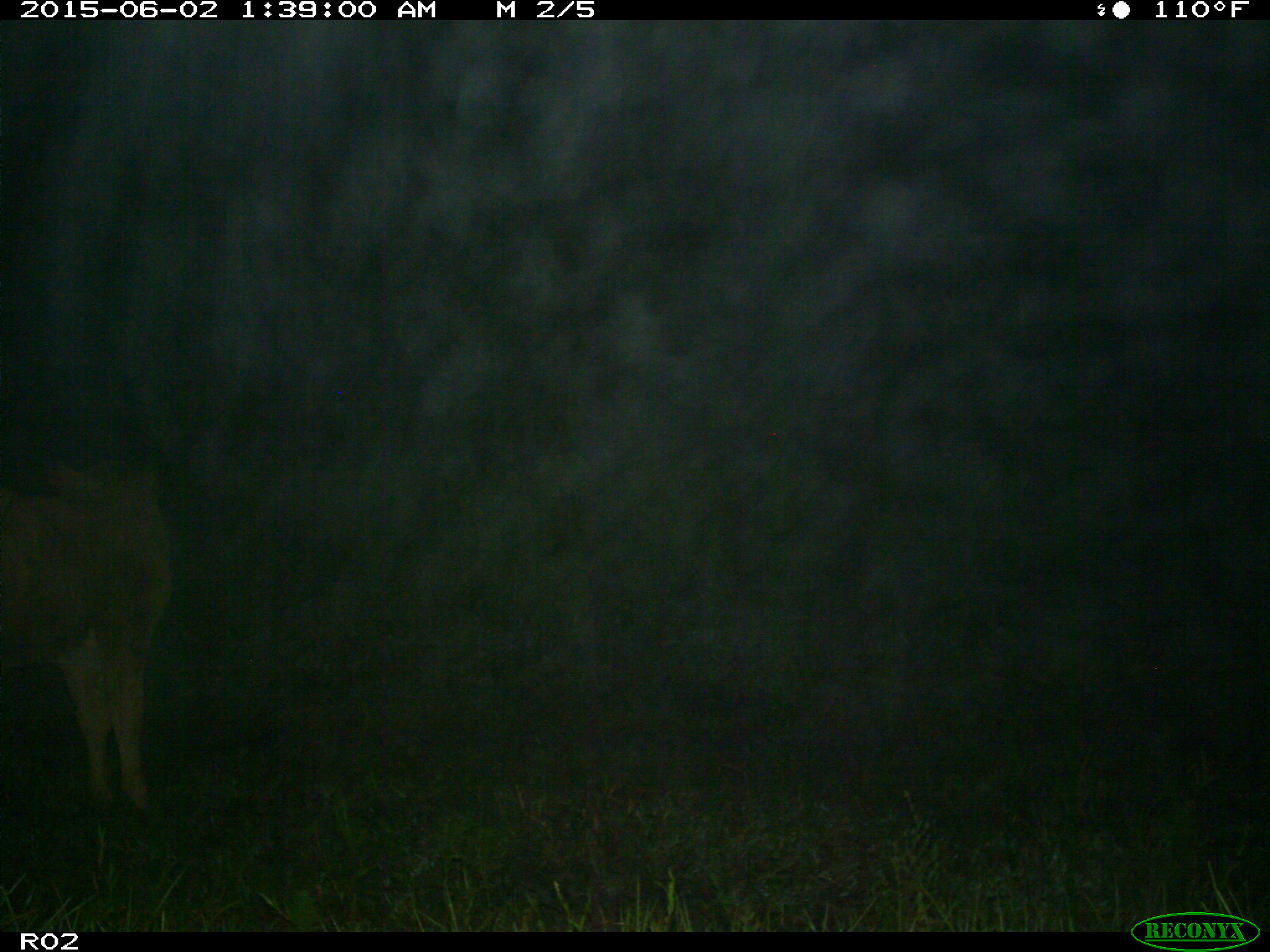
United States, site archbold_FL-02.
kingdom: Animalia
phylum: Chordata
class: Mammalia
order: Artiodactyla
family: Bovidae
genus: Bos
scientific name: Bos taurus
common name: domestic cow